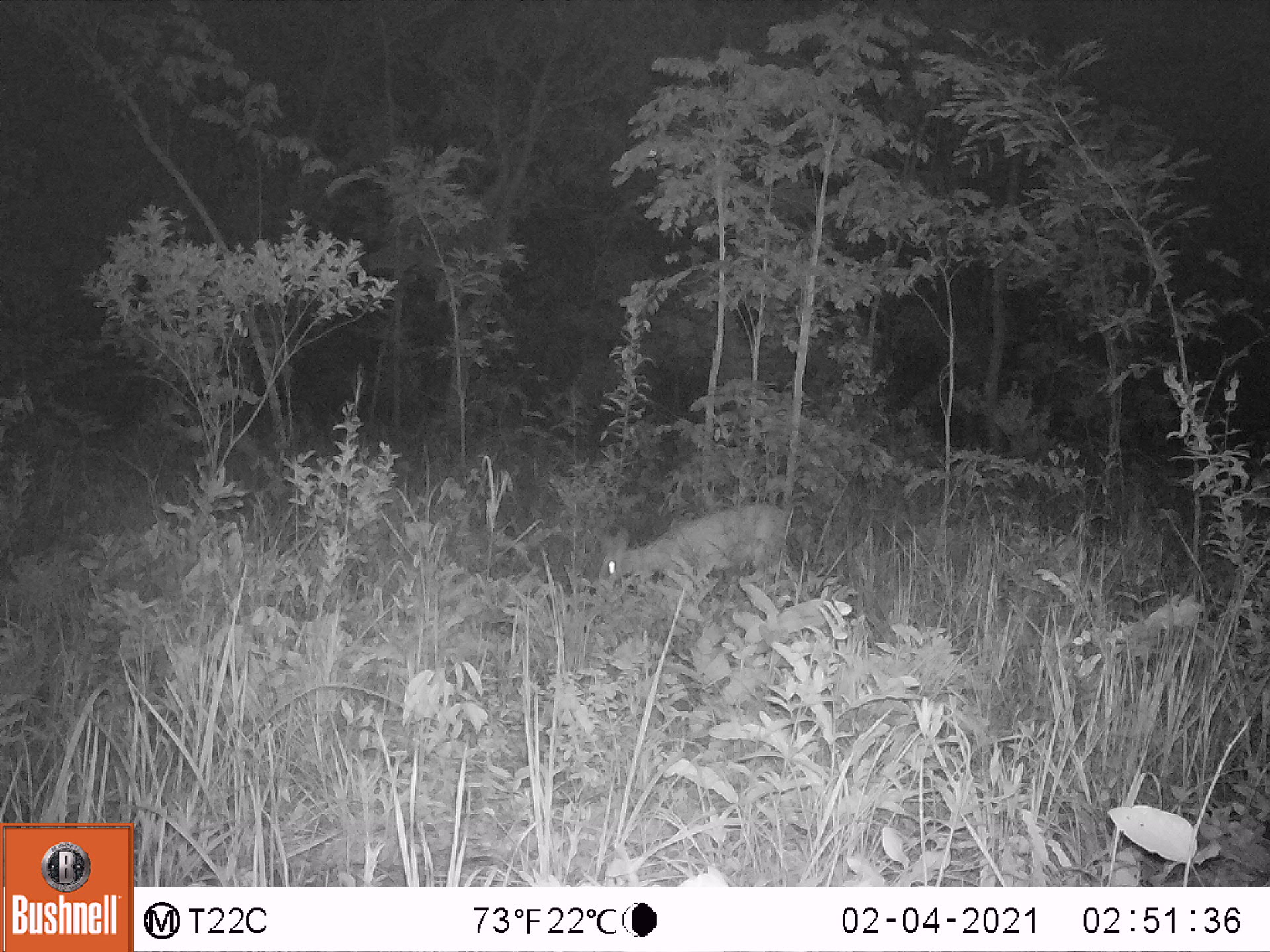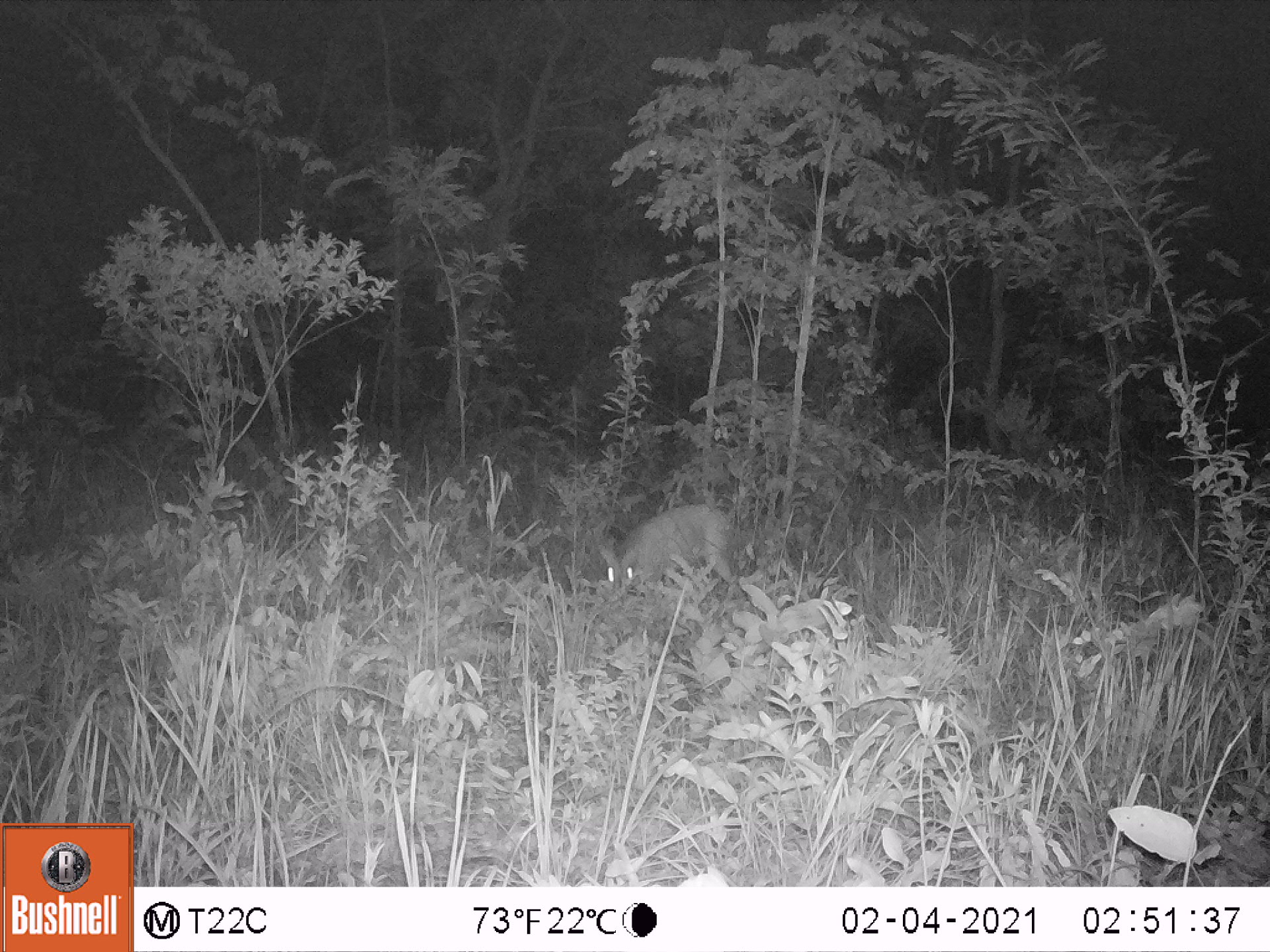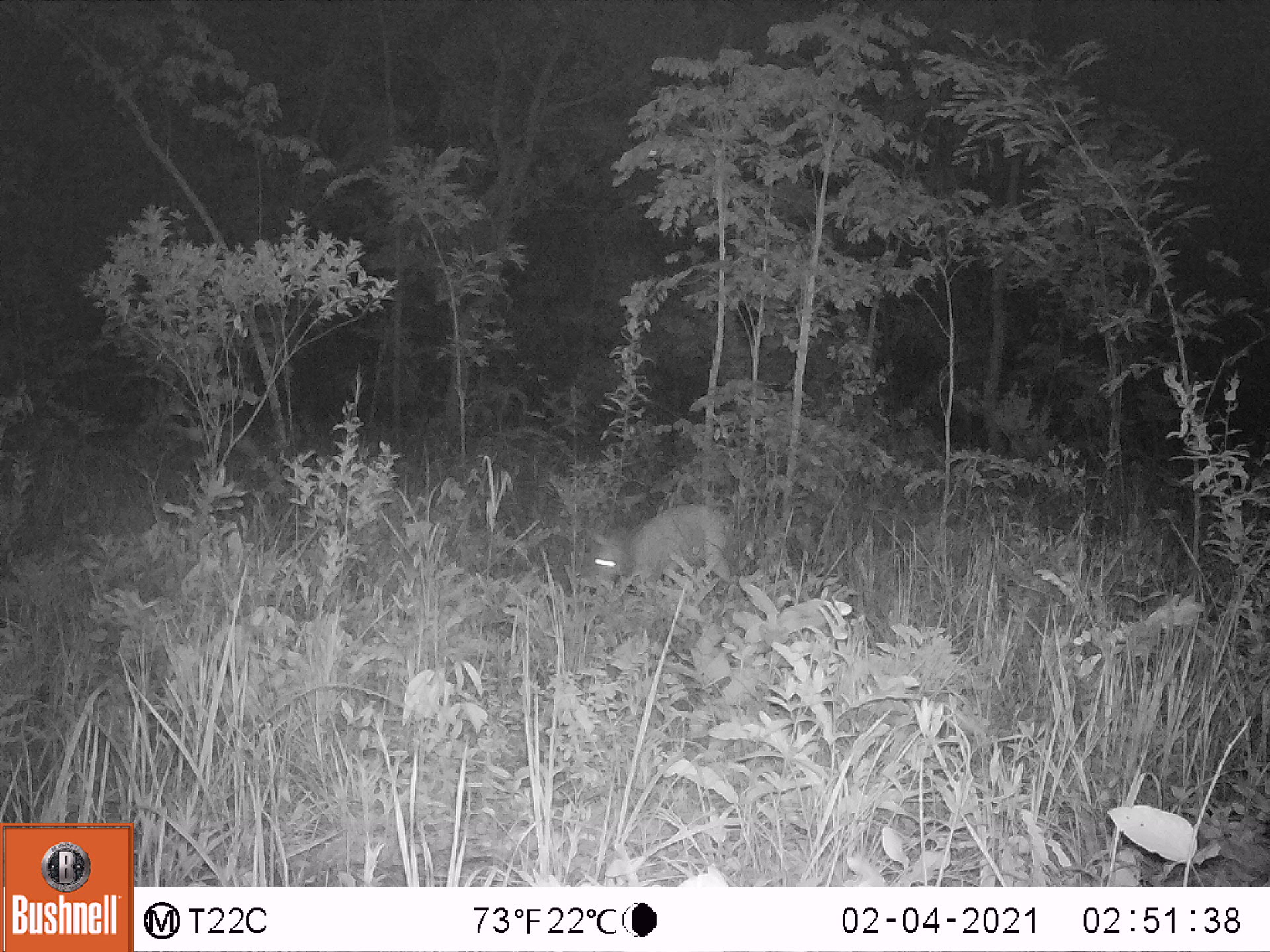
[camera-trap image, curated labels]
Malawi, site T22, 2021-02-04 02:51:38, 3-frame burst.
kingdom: Animalia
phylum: Chordata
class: Mammalia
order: Artiodactyla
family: Bovidae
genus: Sylvicapra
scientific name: Sylvicapra grimmia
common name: common duiker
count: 1